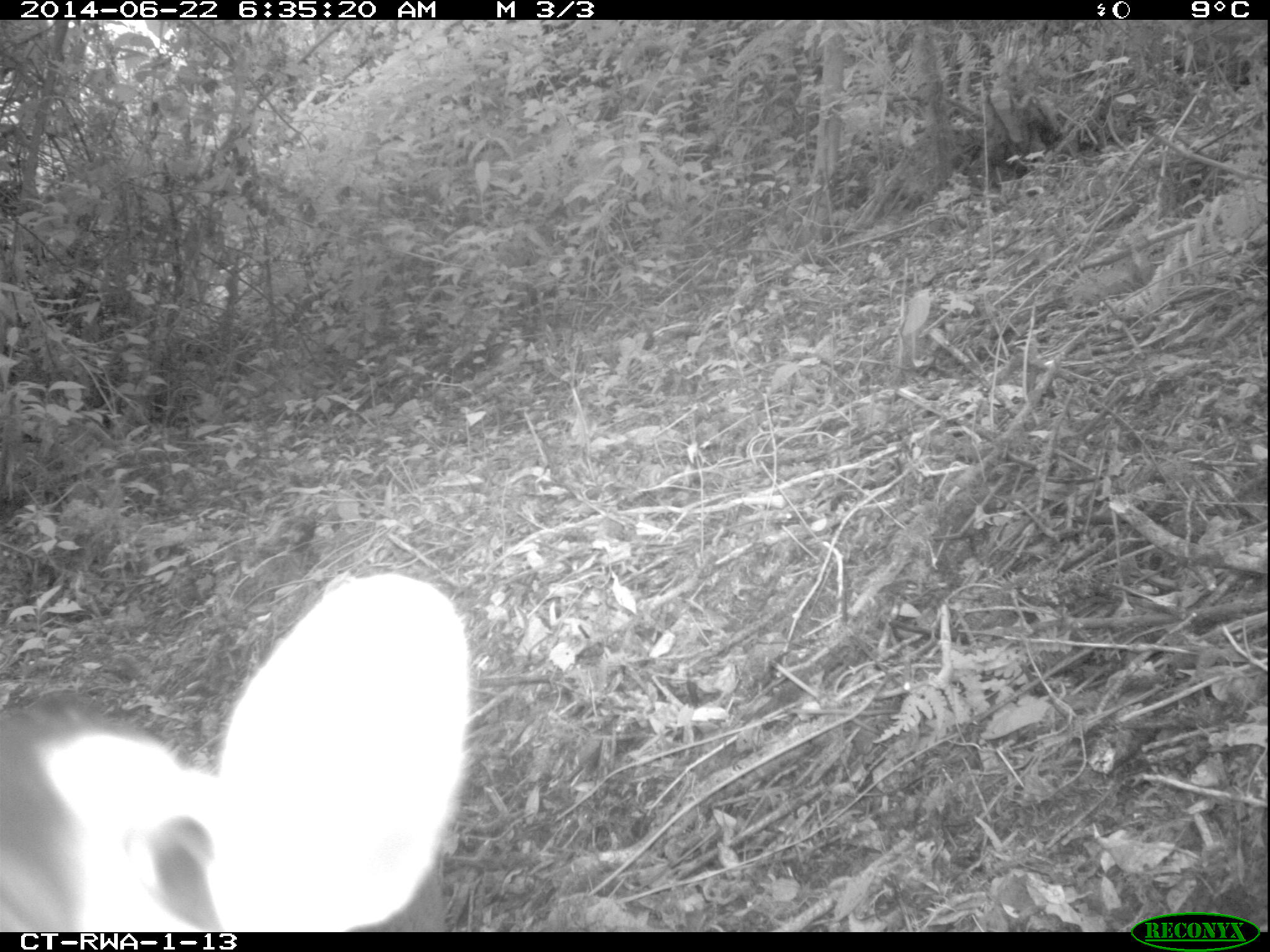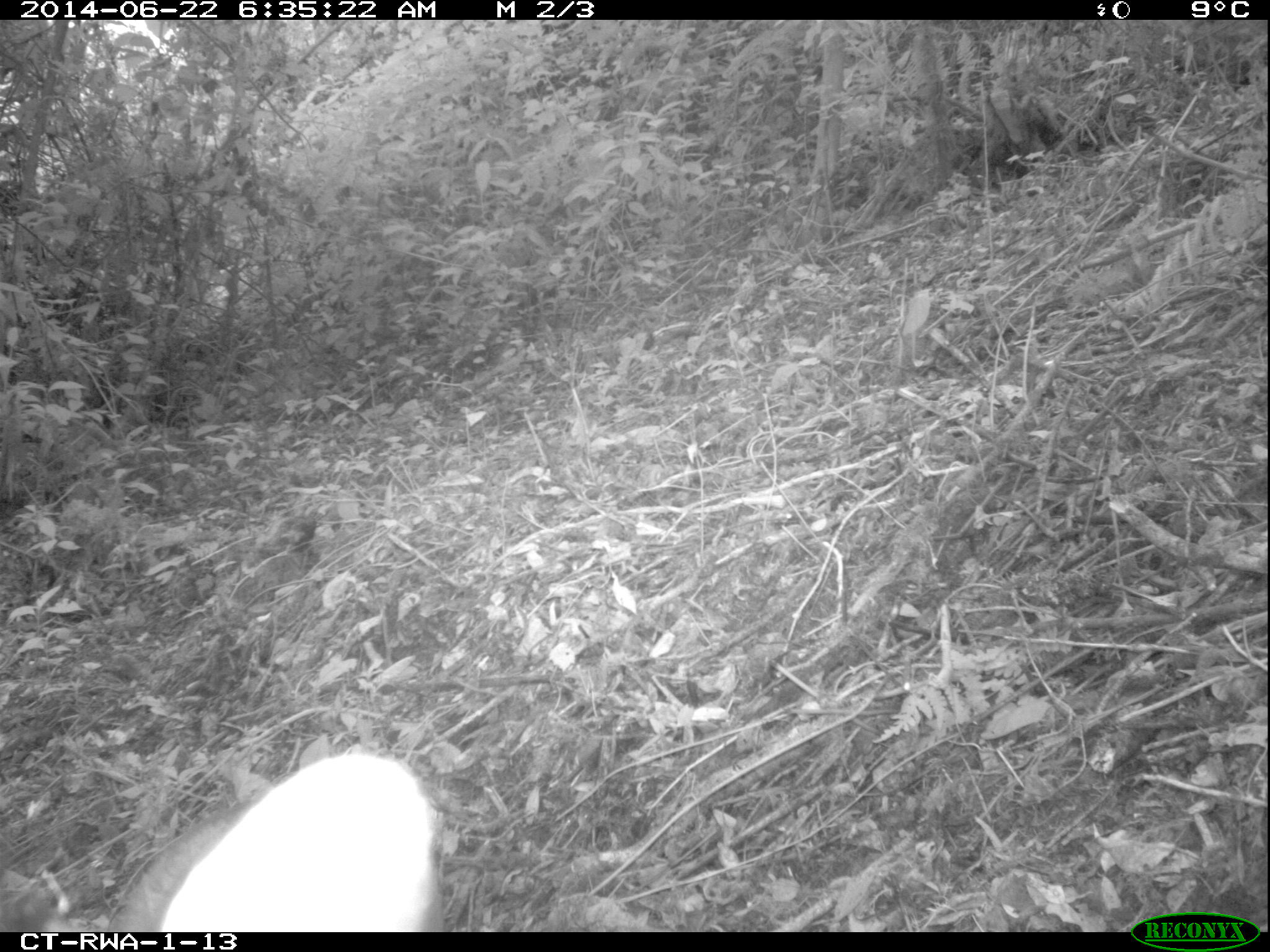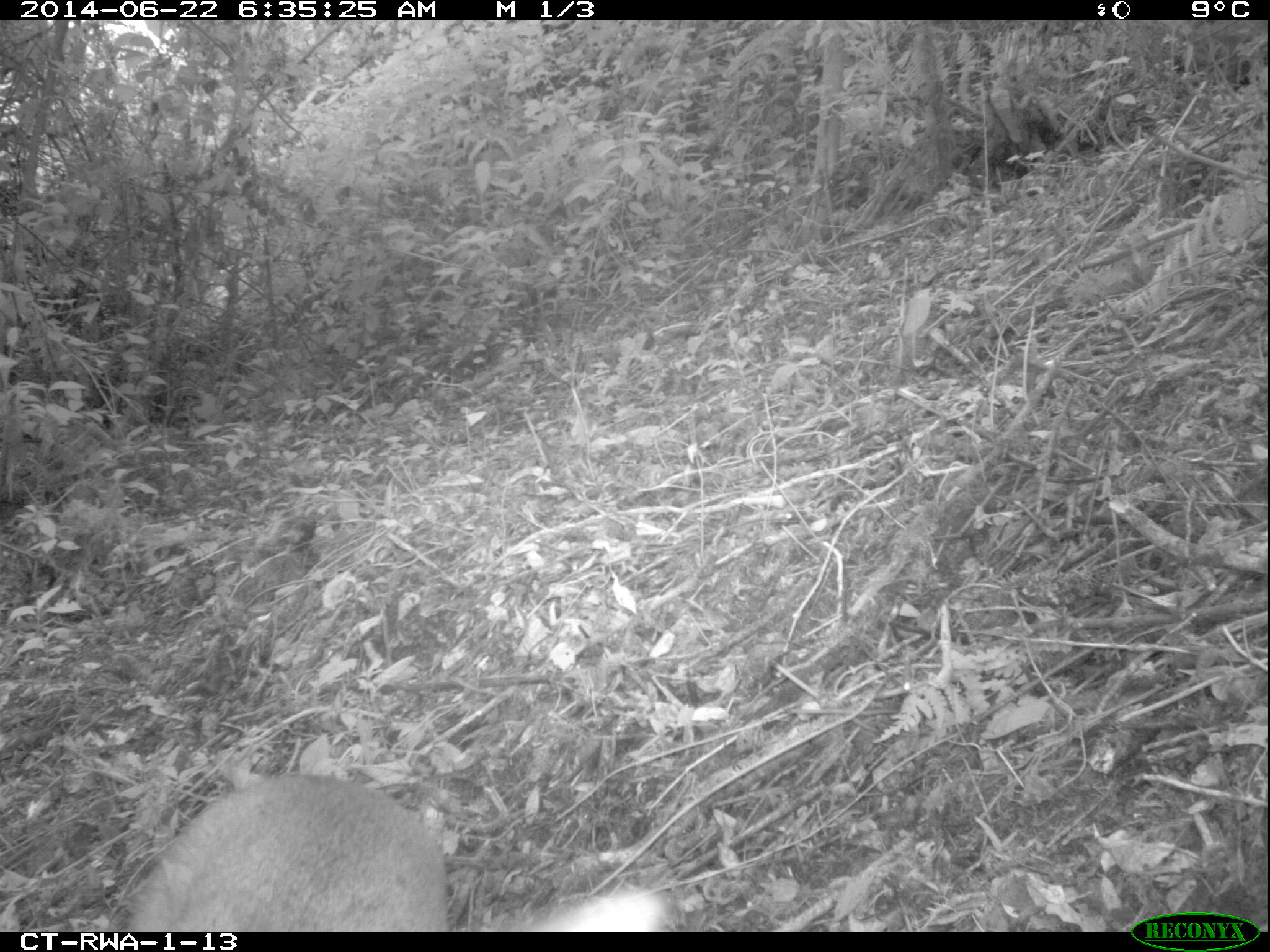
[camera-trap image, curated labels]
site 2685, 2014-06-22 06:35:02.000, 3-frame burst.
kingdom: Animalia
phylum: Chordata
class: Mammalia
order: Artiodactyla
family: Bovidae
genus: Cephalophus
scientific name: Cephalophus nigrifrons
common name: black-fronted duiker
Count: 1.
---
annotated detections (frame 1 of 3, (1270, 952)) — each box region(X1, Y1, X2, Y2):
cephalophus nigrifrons: region(0, 573, 470, 931)